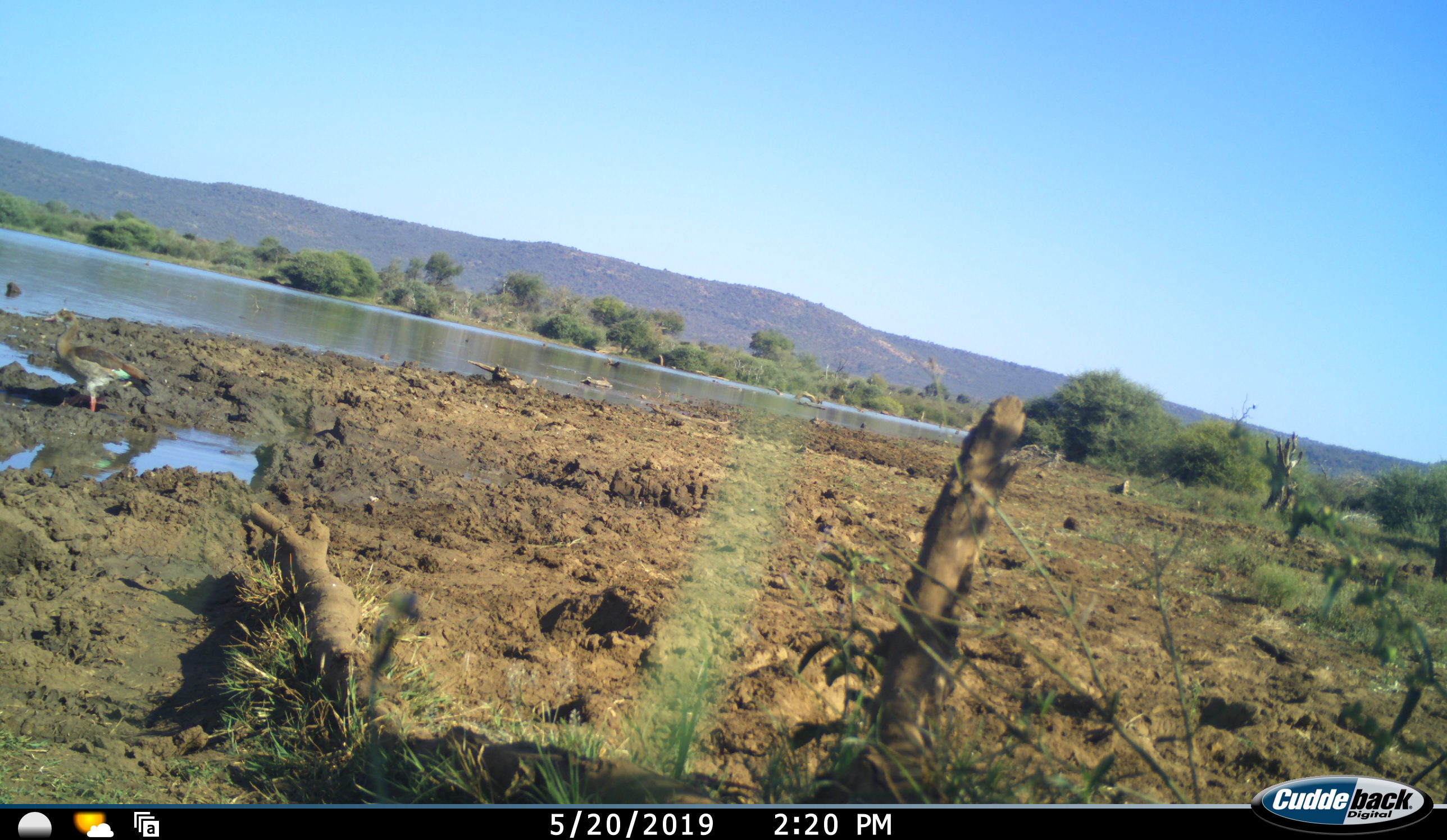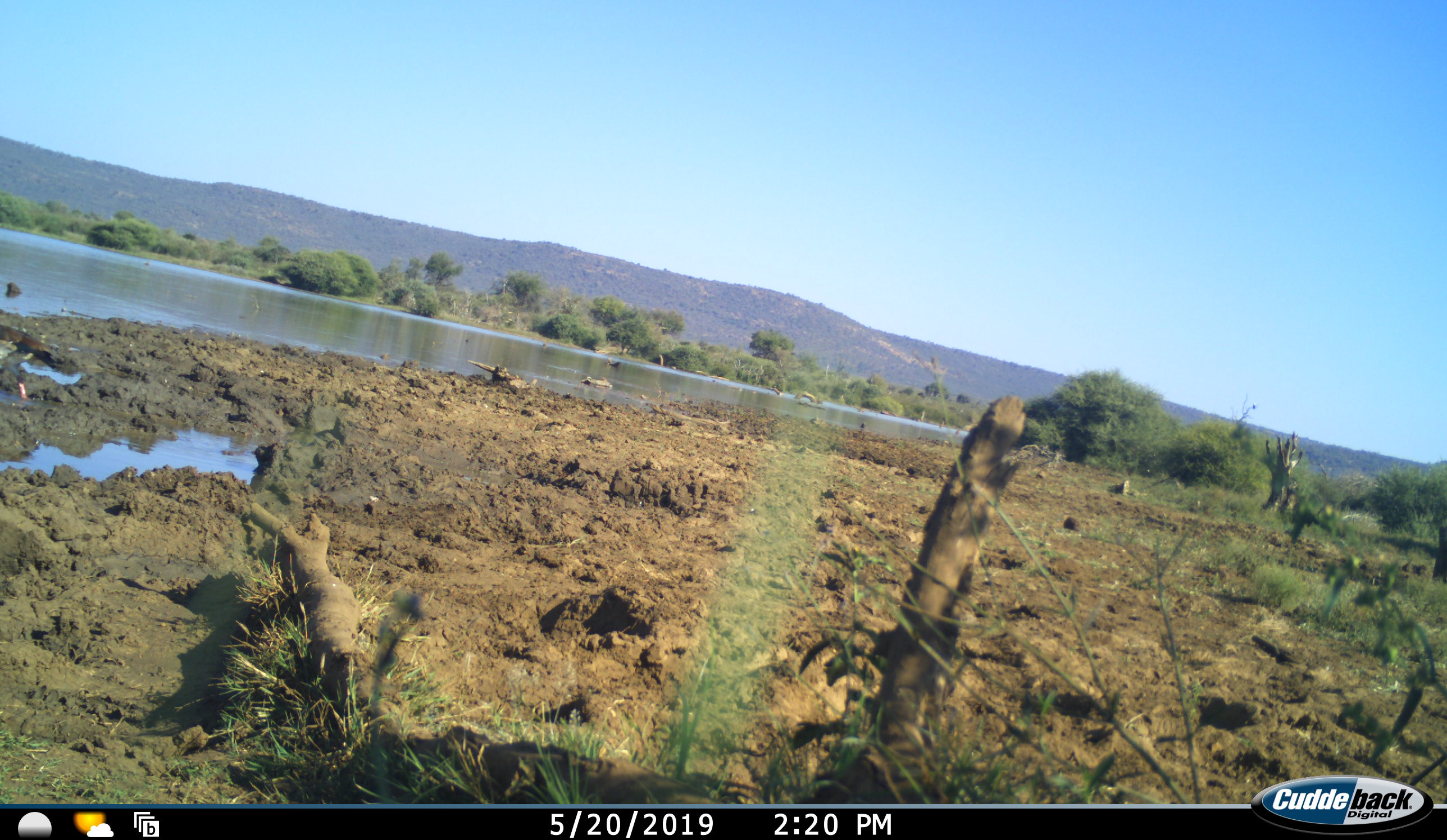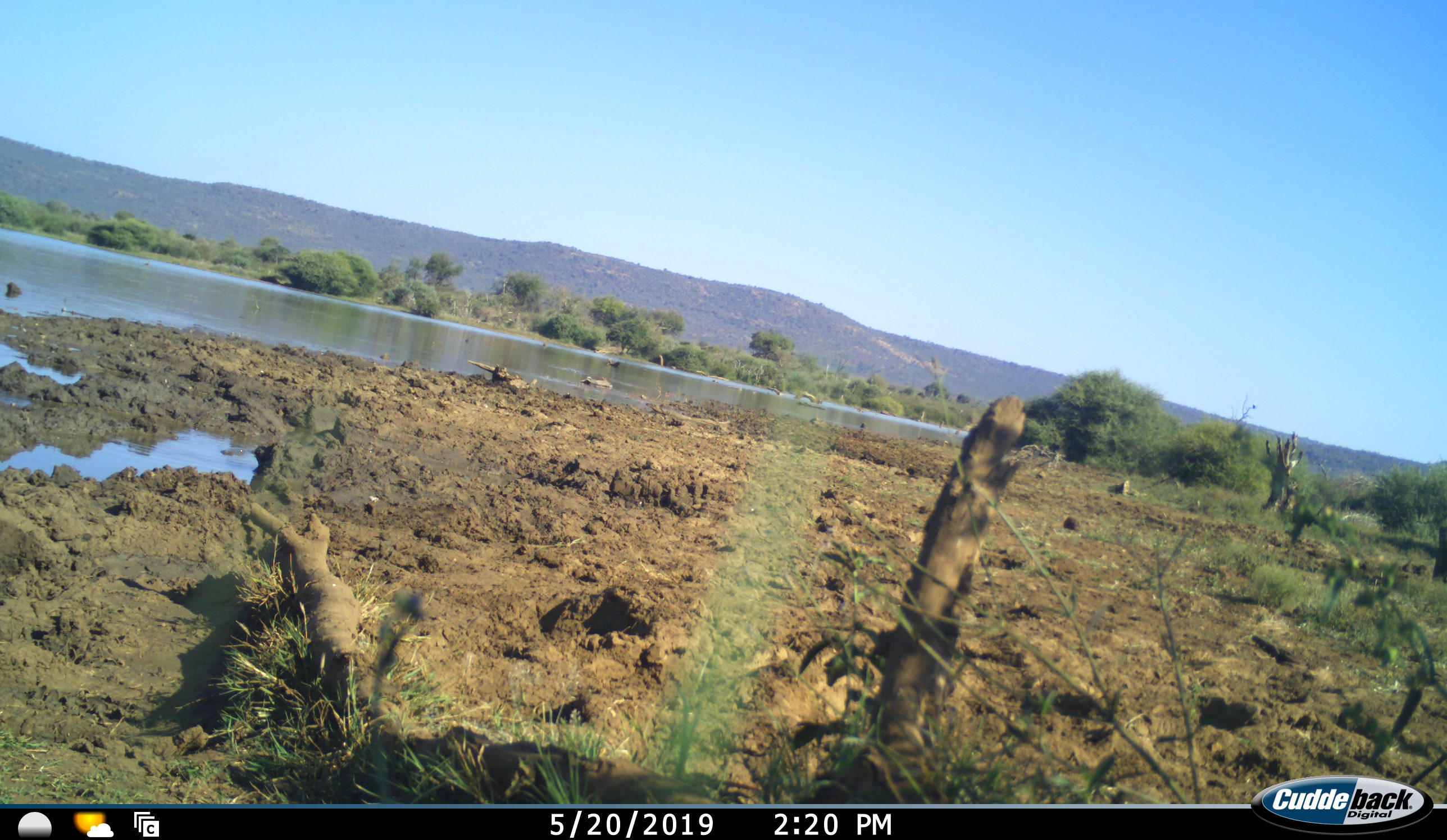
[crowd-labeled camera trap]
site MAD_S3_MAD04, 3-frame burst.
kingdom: Animalia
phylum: Chordata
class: Aves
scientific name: Aves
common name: bird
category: birdother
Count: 1.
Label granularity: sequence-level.